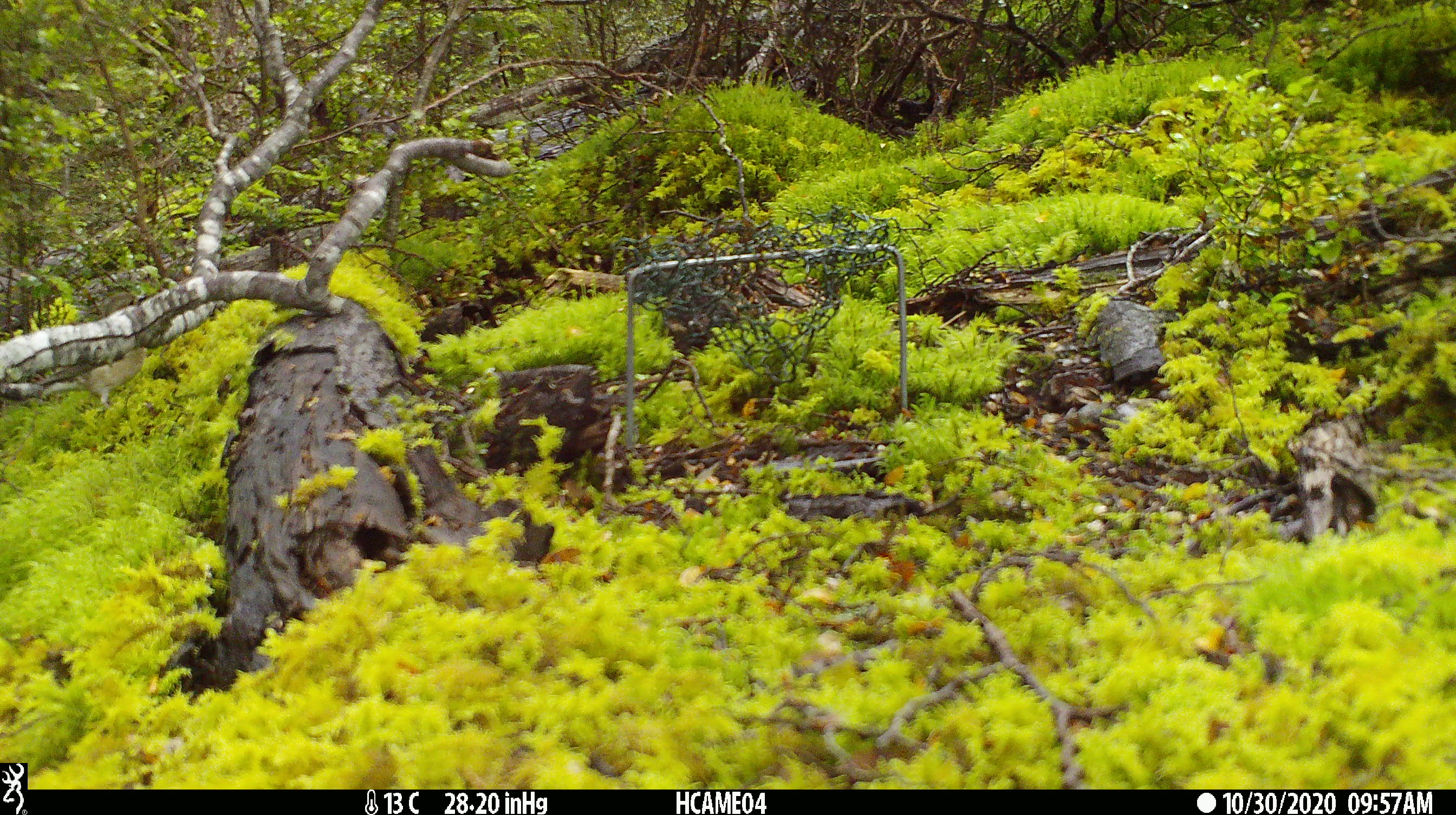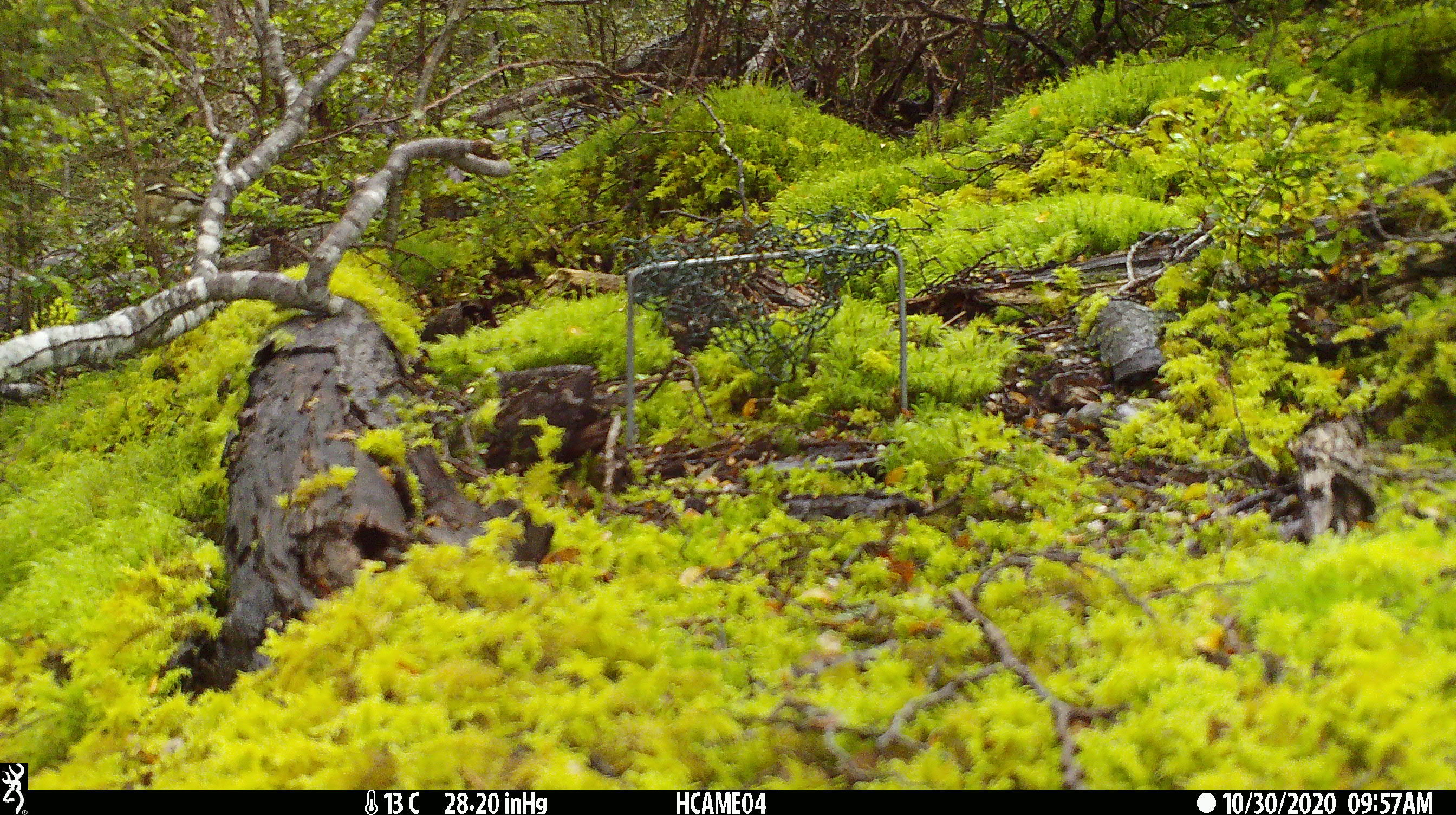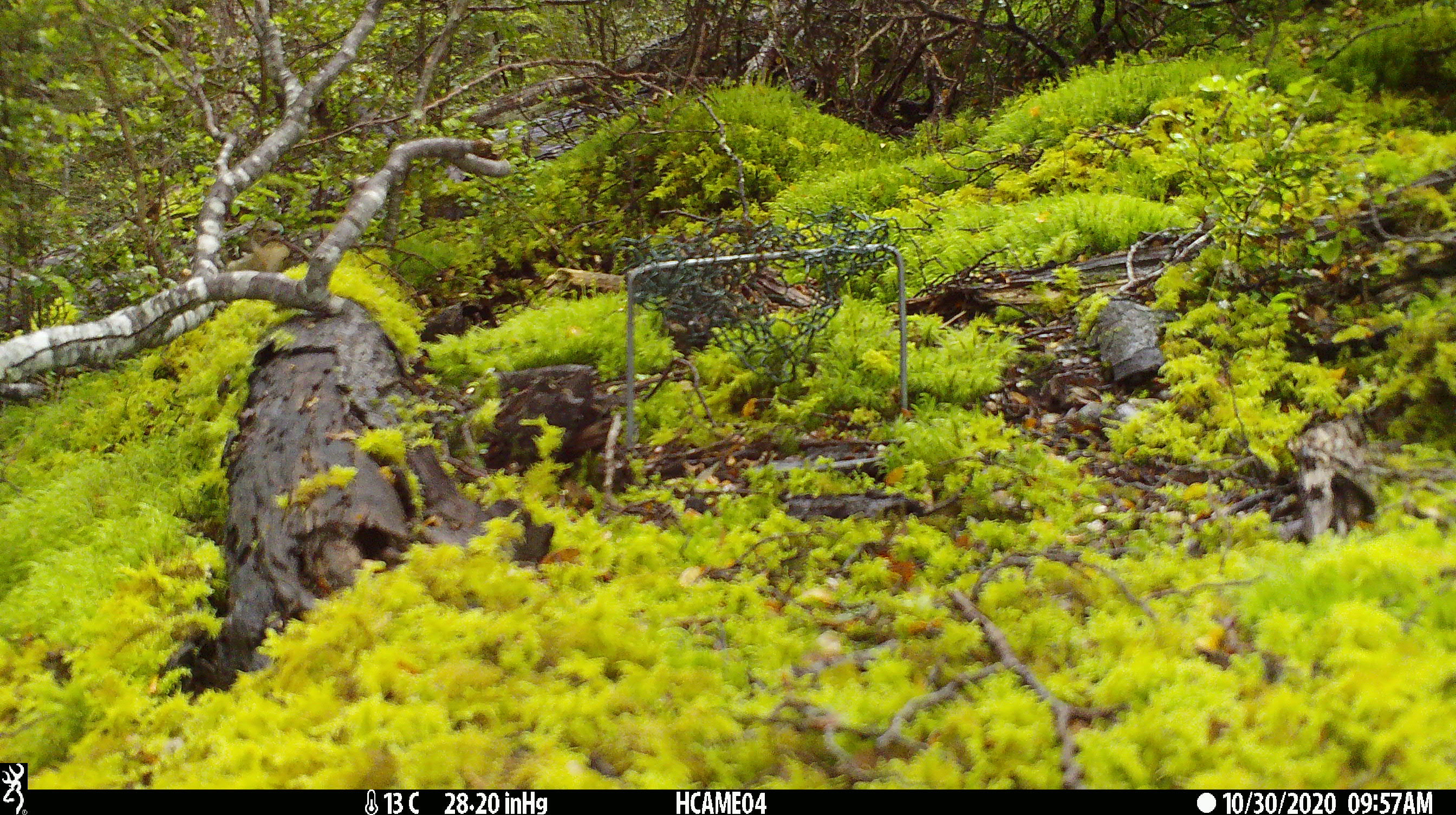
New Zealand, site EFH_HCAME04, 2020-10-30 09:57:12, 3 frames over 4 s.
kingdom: Animalia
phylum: Chordata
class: Aves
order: Passeriformes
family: Fringillidae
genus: Fringilla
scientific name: Fringilla coelebs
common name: common chaffinch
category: chaffinch